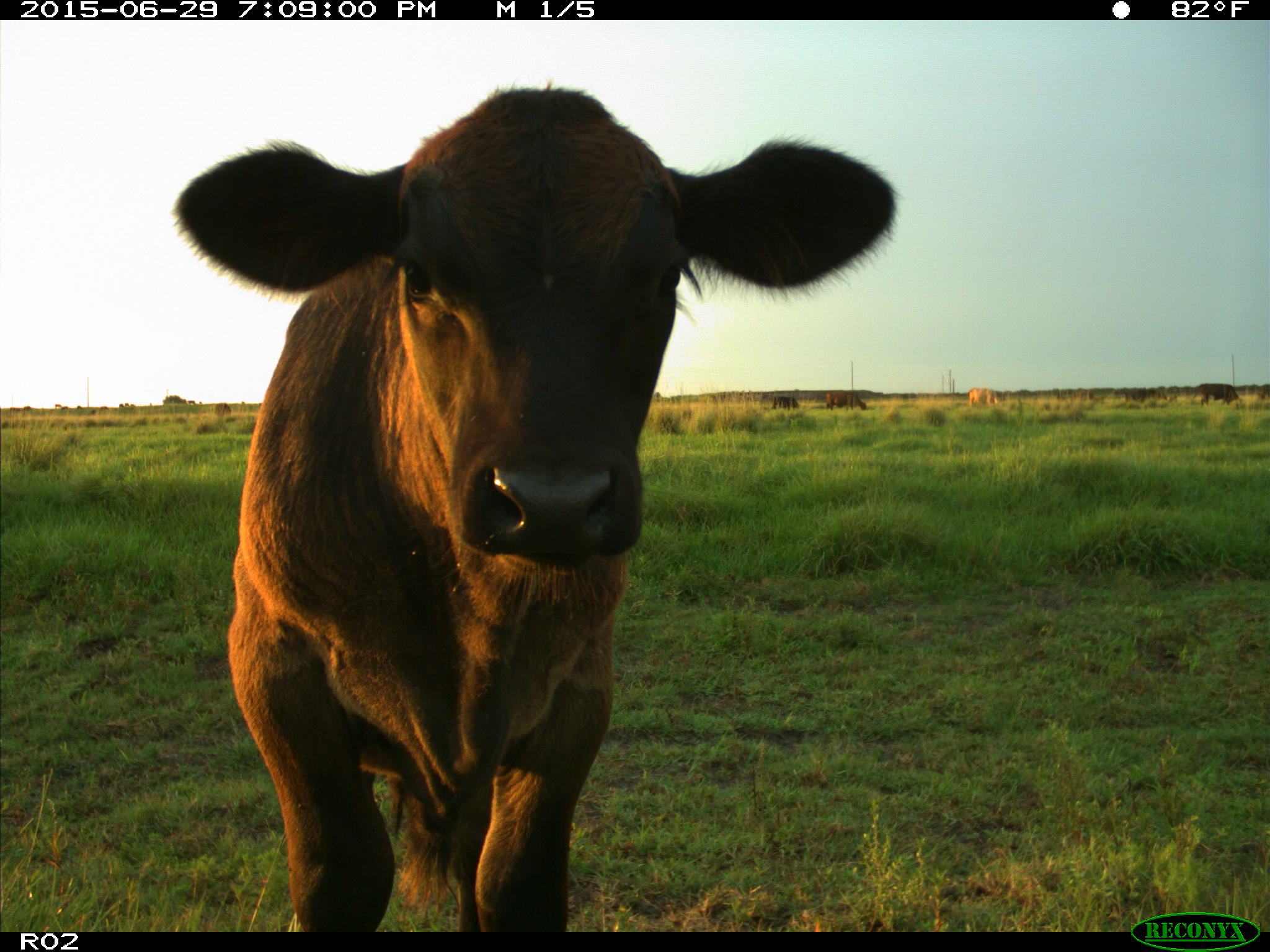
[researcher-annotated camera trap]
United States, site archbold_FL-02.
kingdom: Animalia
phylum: Chordata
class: Mammalia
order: Artiodactyla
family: Bovidae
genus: Bos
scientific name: Bos taurus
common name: domestic cow